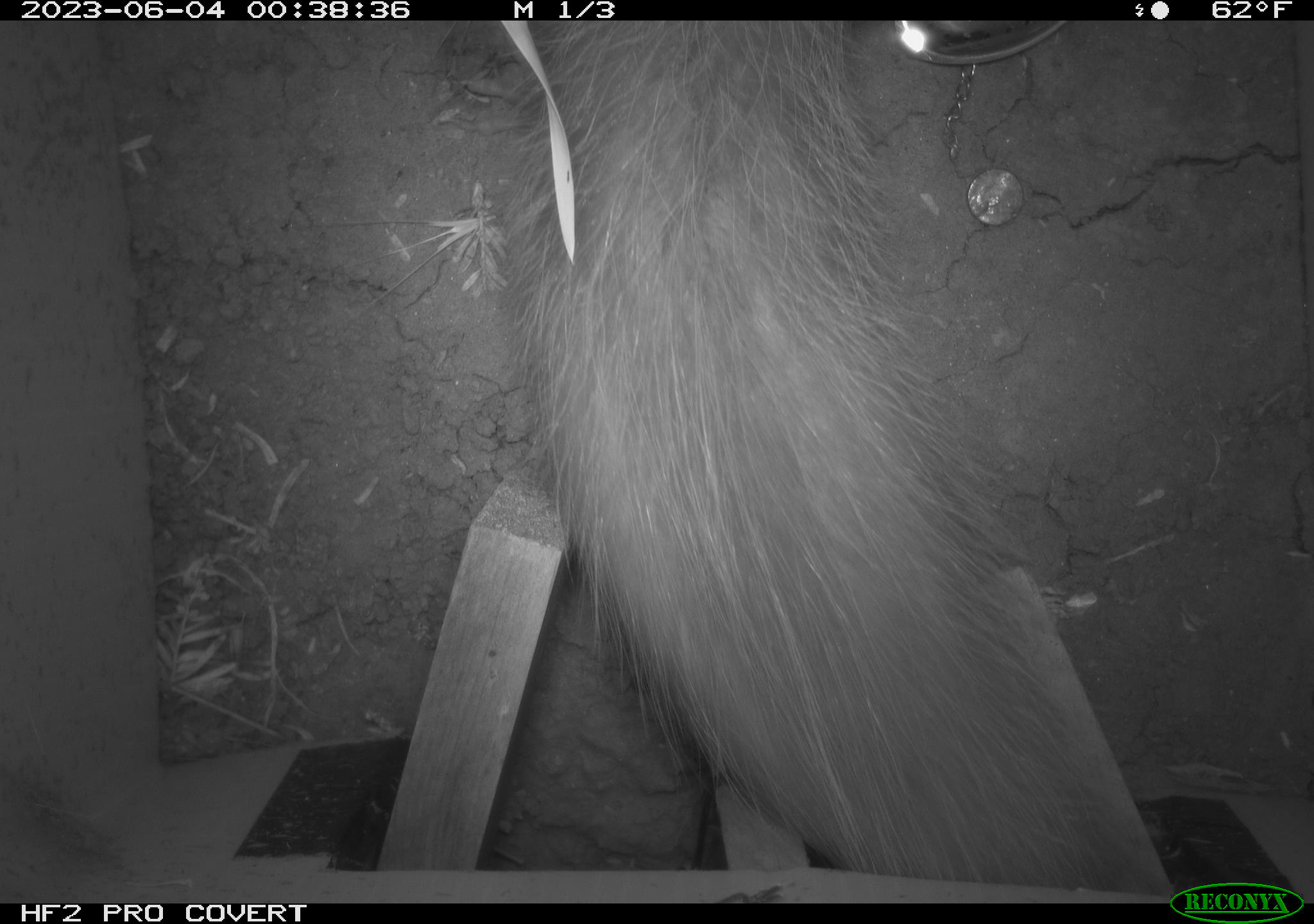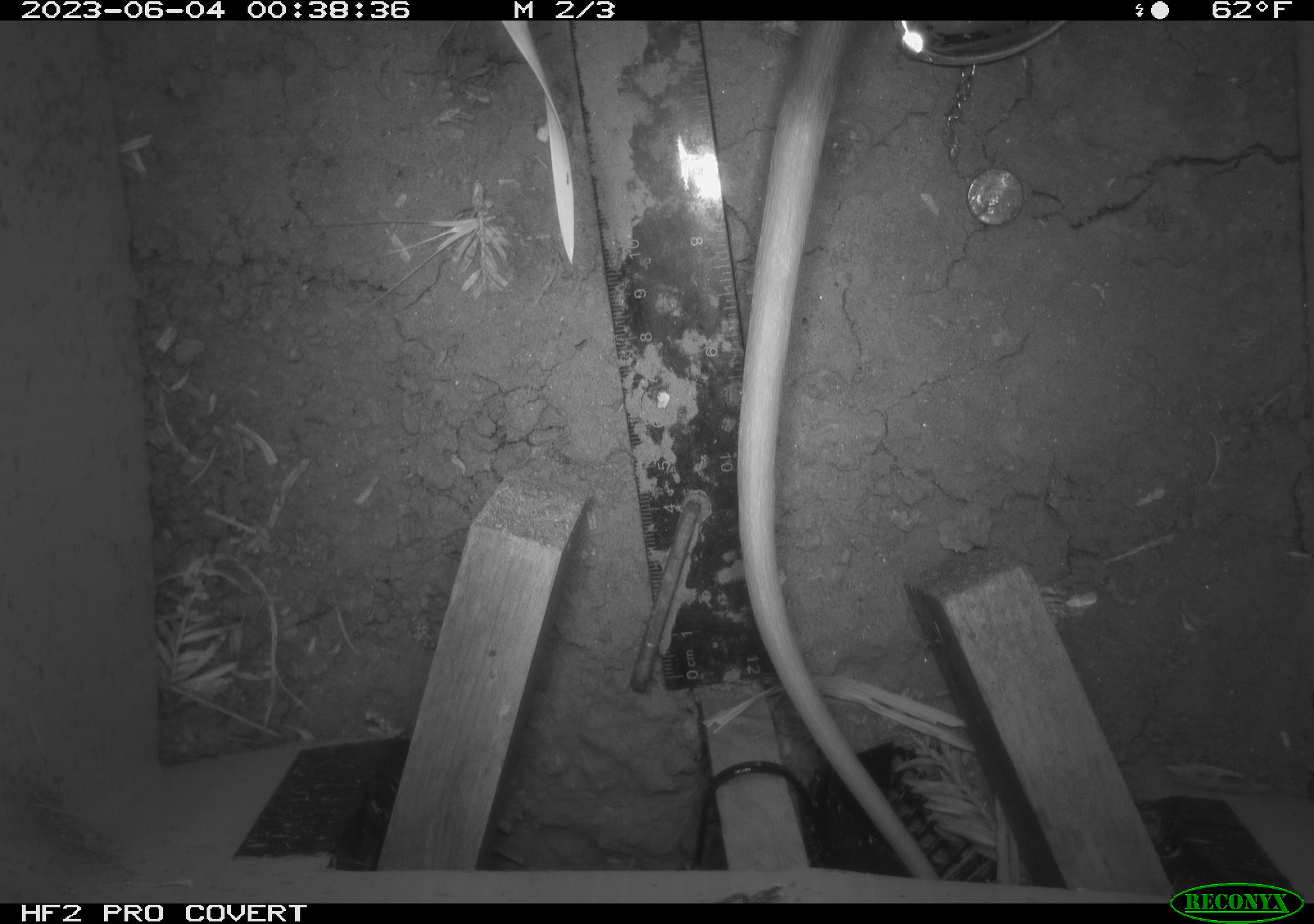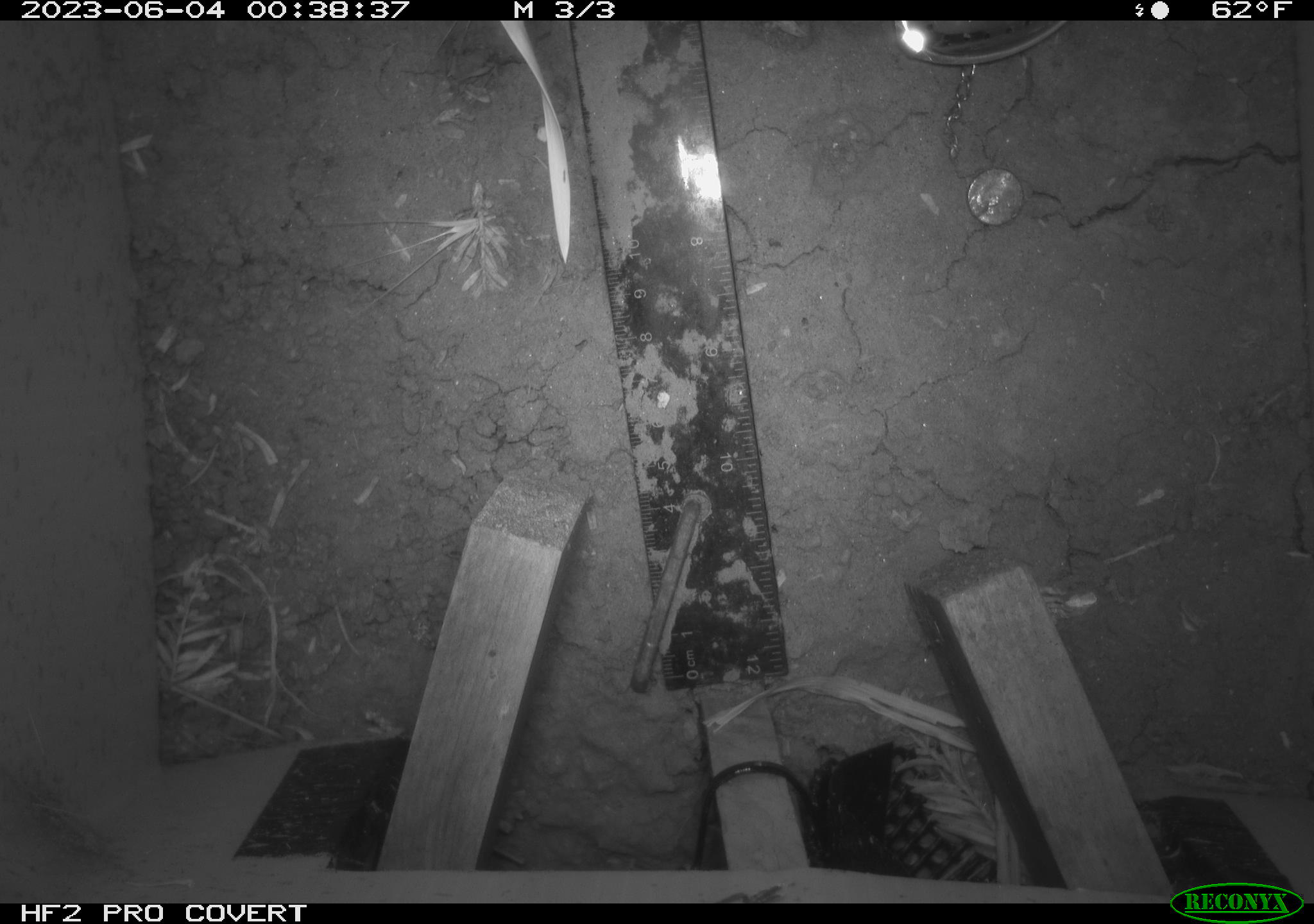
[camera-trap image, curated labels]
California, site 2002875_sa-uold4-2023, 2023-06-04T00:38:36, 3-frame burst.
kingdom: Animalia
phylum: Chordata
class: Mammalia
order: Didelphimorphia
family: Didelphidae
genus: Didelphis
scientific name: Didelphis virginiana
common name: virginia opossum